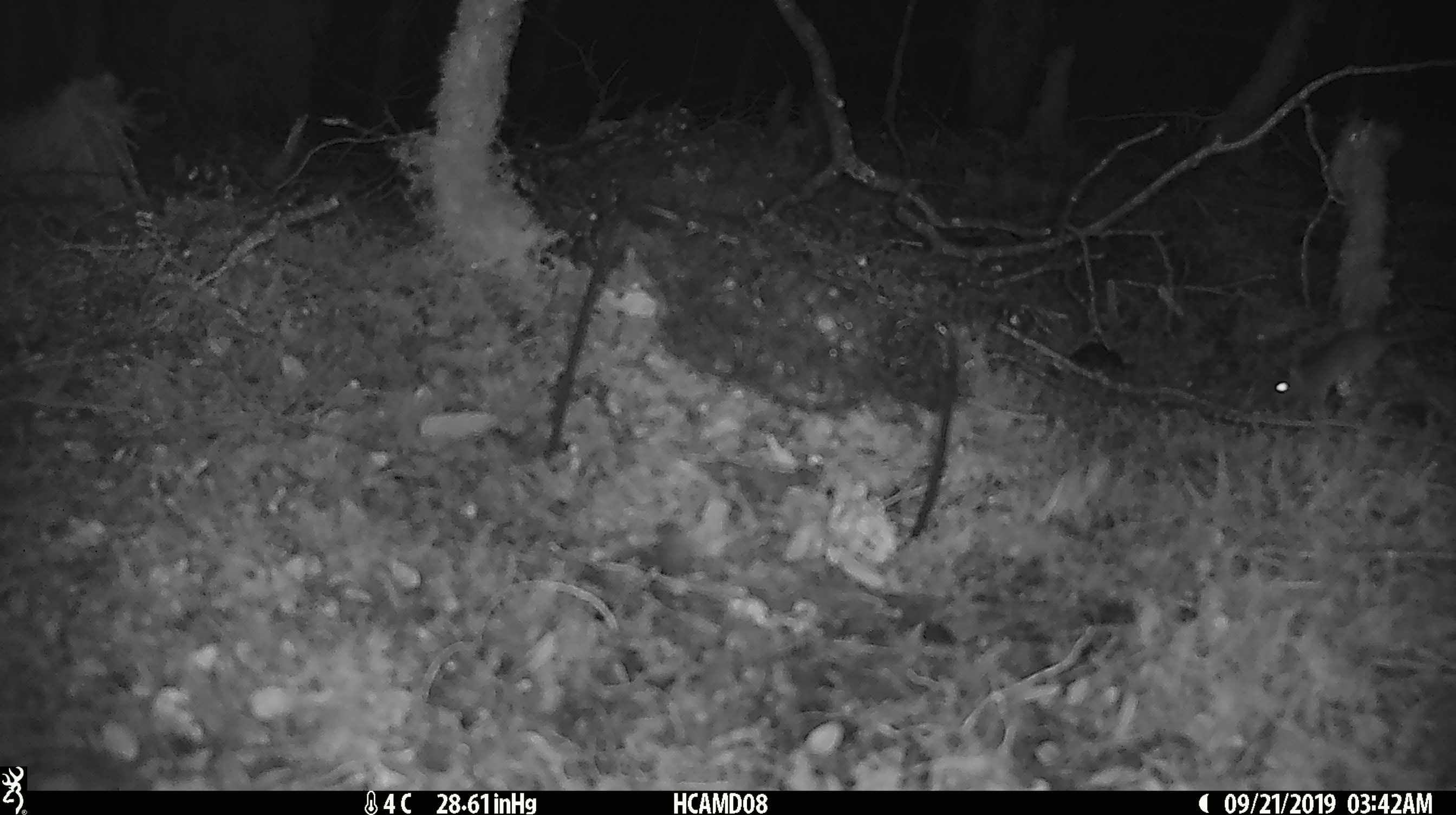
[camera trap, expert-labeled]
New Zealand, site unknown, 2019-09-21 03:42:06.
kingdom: Animalia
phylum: Chordata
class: Mammalia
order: Rodentia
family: Muridae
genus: Mus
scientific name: Mus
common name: mouse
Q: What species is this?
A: Mouse (Mus).